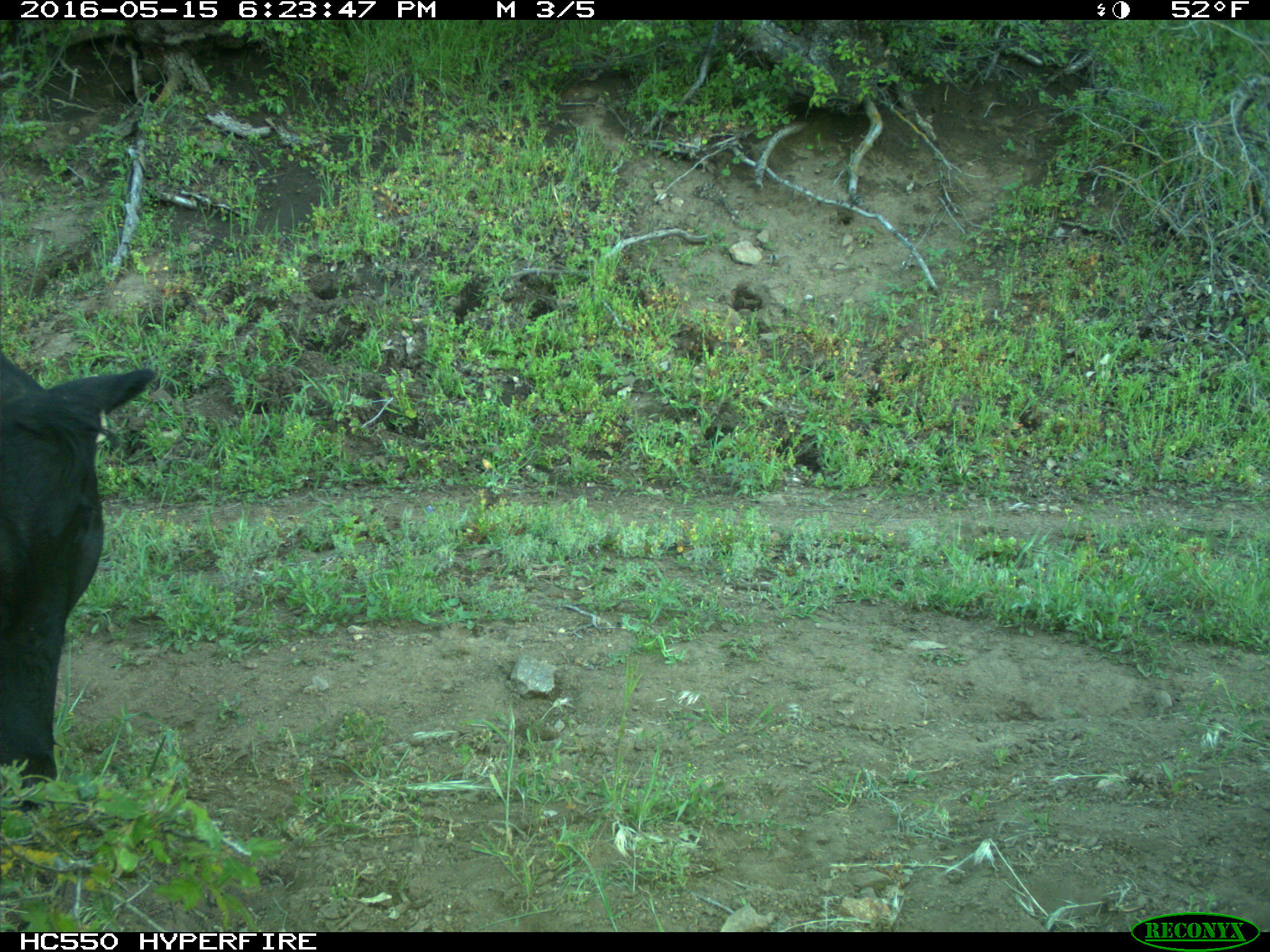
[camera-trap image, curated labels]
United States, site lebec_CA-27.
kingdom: Animalia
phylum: Chordata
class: Mammalia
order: Artiodactyla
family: Bovidae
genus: Bos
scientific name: Bos taurus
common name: domestic cow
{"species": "Bos taurus (domestic cow)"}